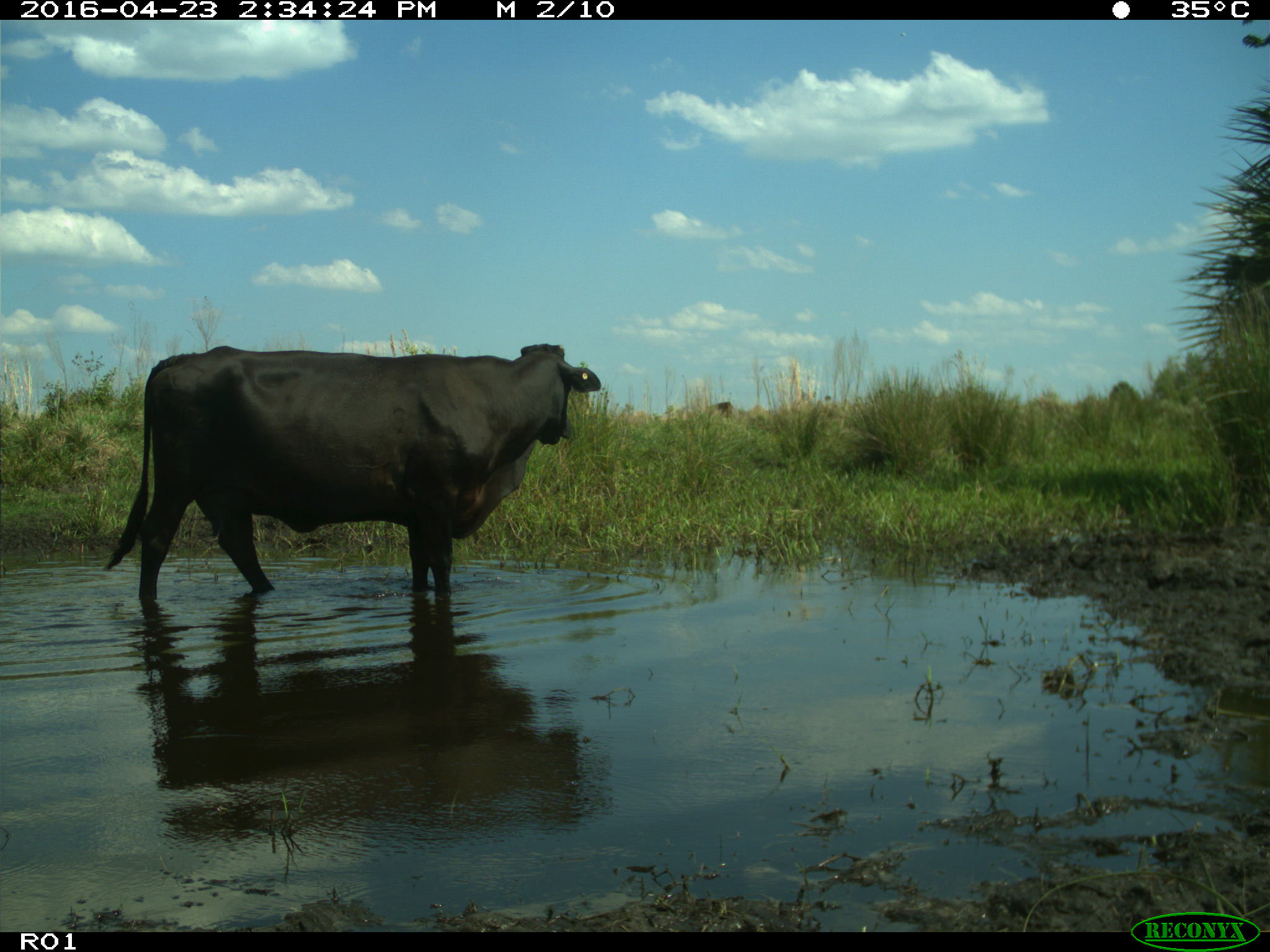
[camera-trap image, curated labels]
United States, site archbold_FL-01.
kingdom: Animalia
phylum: Chordata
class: Mammalia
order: Artiodactyla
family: Bovidae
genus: Bos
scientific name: Bos taurus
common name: domestic cow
Bos taurus (domestic cow).